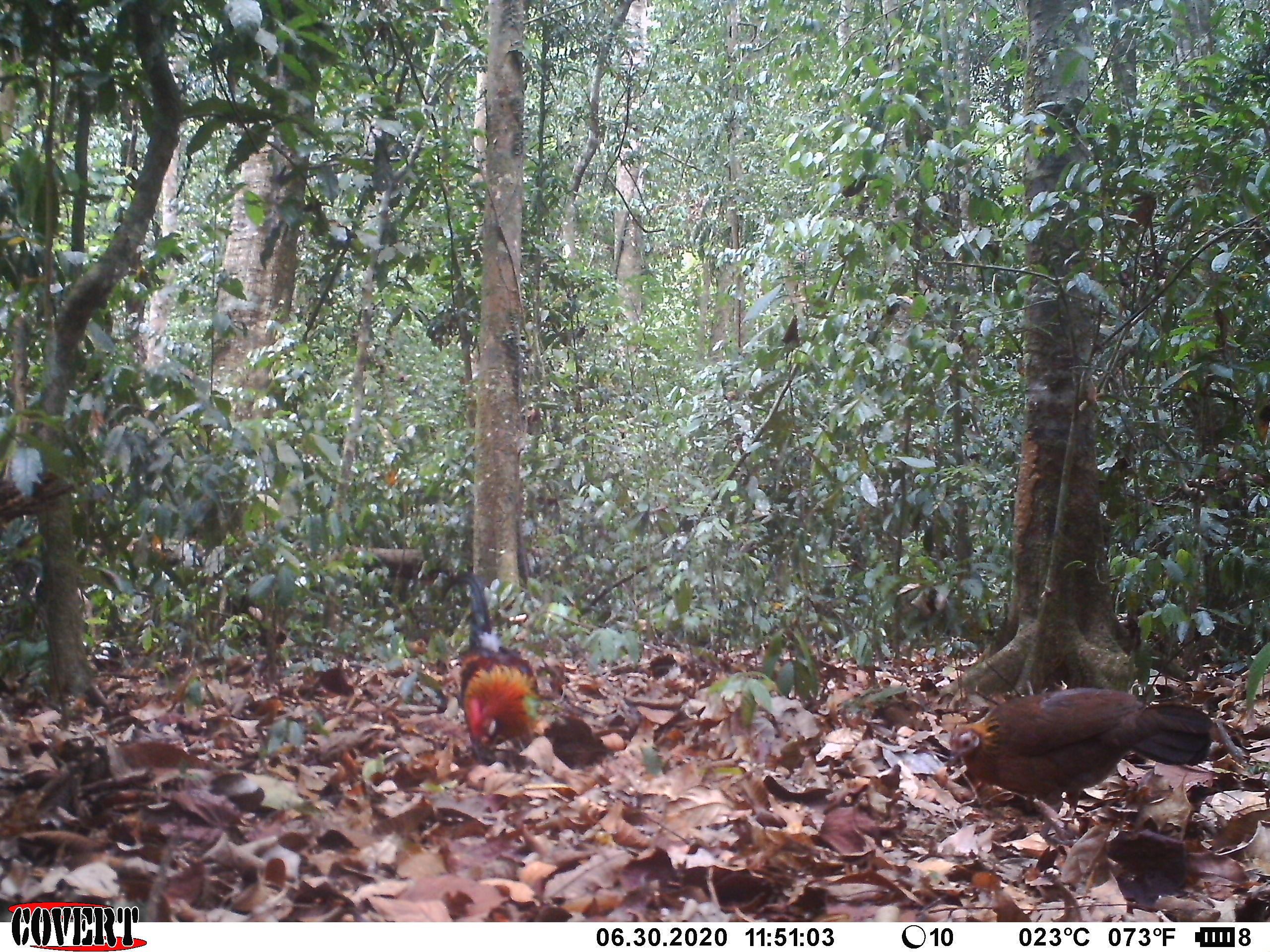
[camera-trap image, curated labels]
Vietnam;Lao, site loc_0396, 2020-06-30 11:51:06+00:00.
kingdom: Animalia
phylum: Chordata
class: Aves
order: Galliformes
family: Phasianidae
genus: Gallus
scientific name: Gallus gallus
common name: red junglefowl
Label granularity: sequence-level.